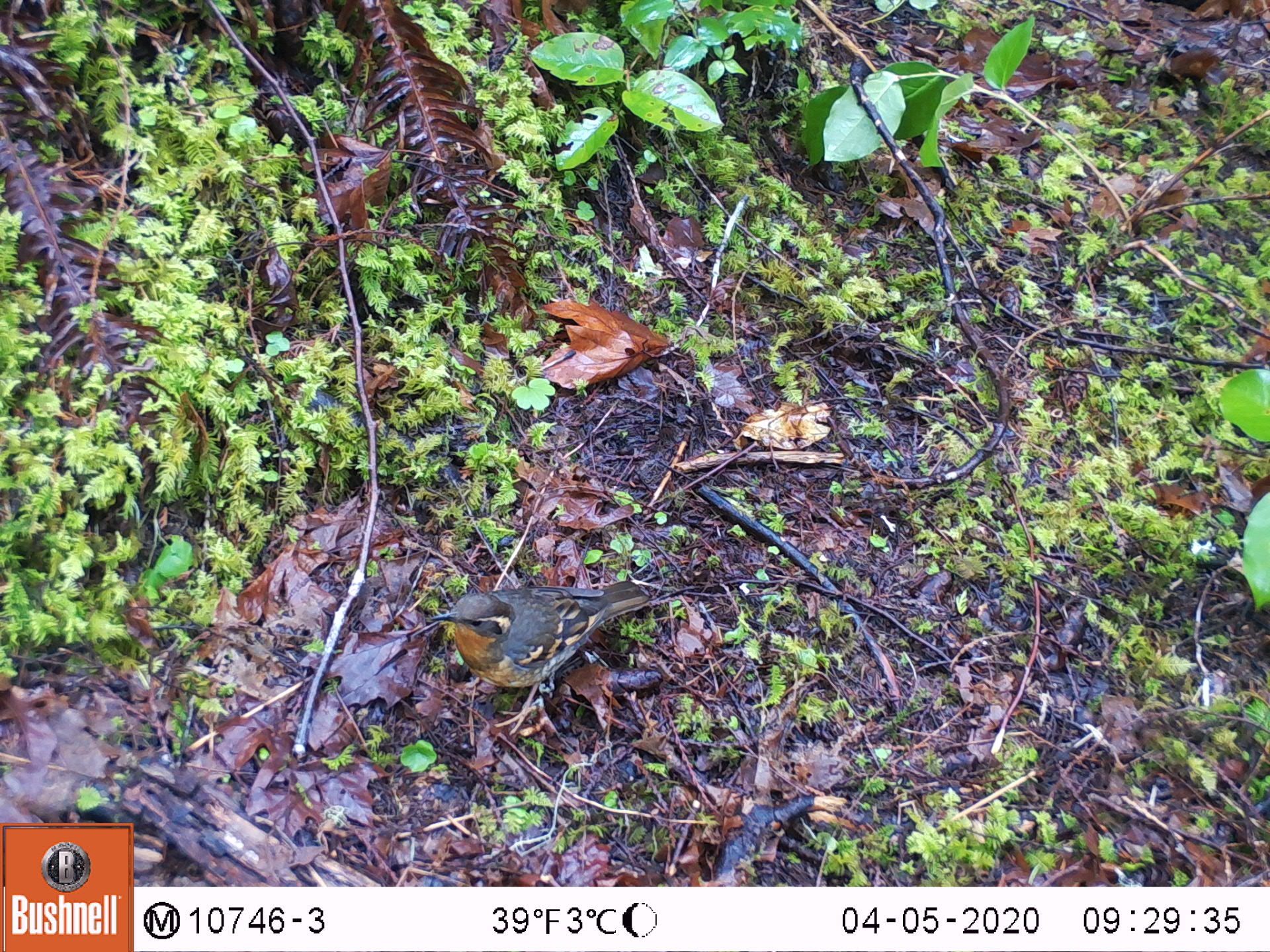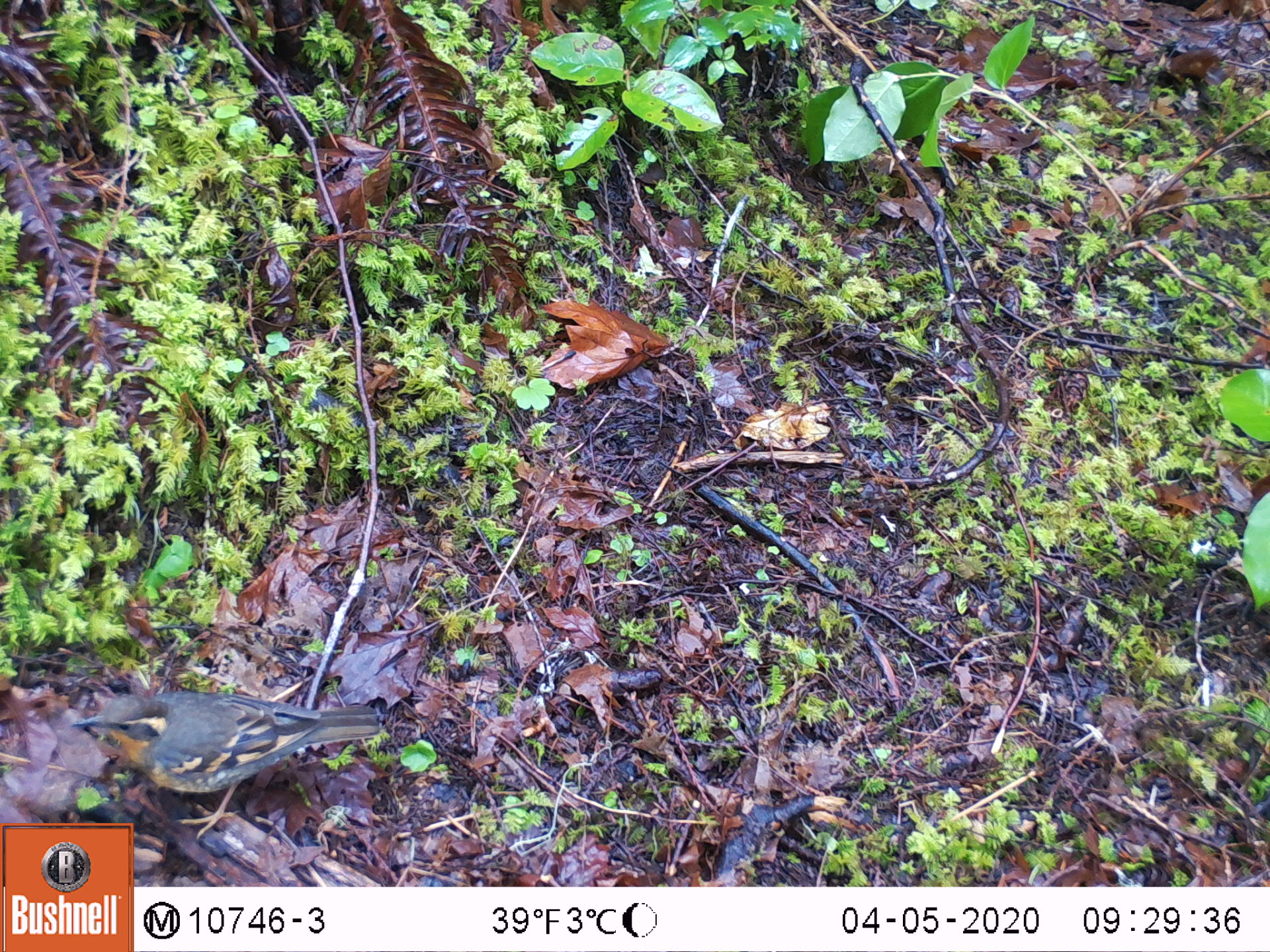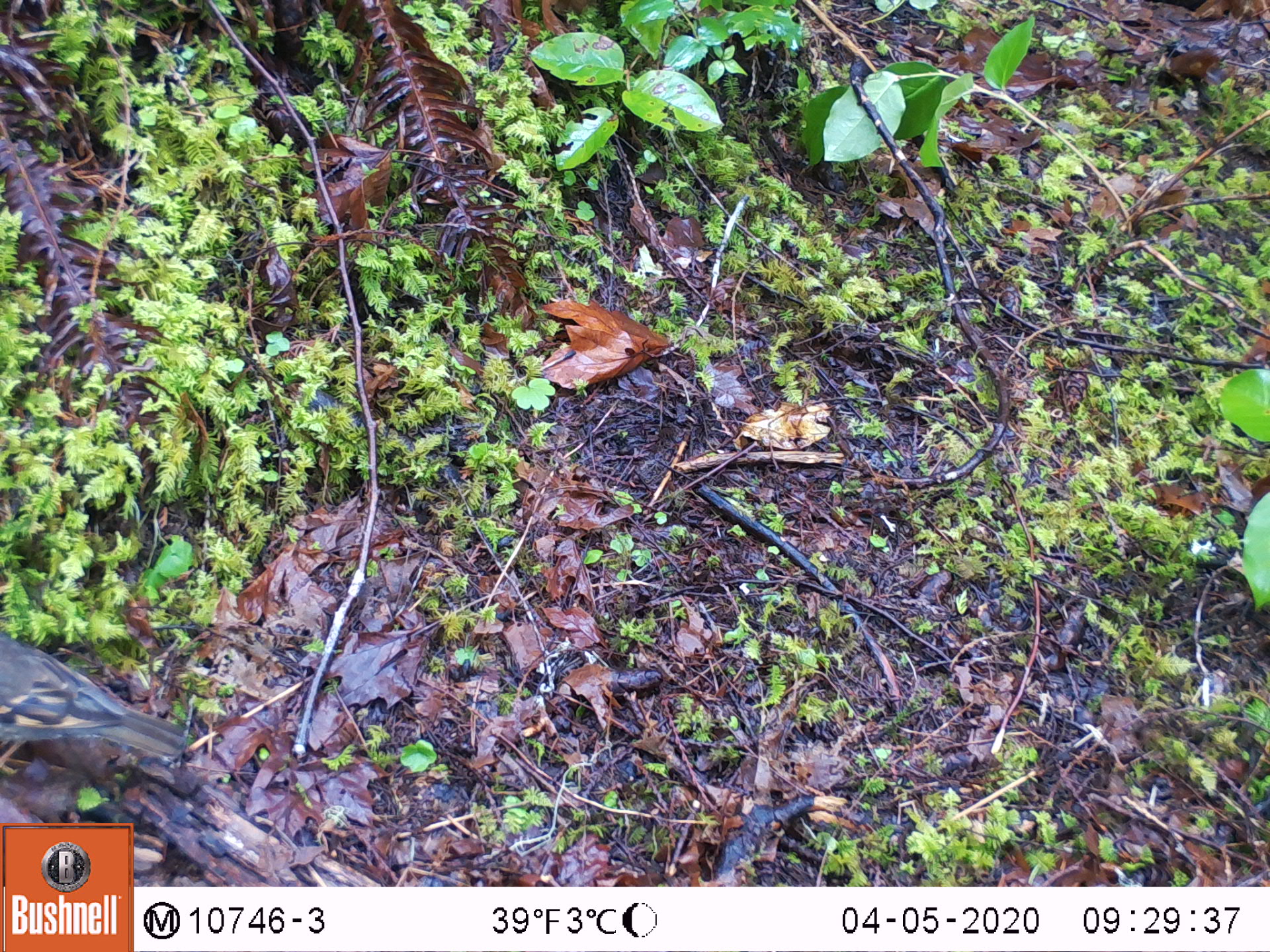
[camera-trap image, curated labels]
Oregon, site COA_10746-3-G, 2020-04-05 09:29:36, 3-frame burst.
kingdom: Animalia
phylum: Chordata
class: Aves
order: Passeriformes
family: Turdidae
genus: Ixoreus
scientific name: Ixoreus naevius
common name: varied thrush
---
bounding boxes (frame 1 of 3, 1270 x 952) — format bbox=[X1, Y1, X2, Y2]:
varied thrush: bbox=[431, 580, 650, 729]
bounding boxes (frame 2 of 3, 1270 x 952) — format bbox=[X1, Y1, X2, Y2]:
varied thrush: bbox=[70, 695, 378, 818]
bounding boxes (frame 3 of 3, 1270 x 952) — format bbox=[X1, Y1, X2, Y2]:
varied thrush: bbox=[1, 633, 189, 781]